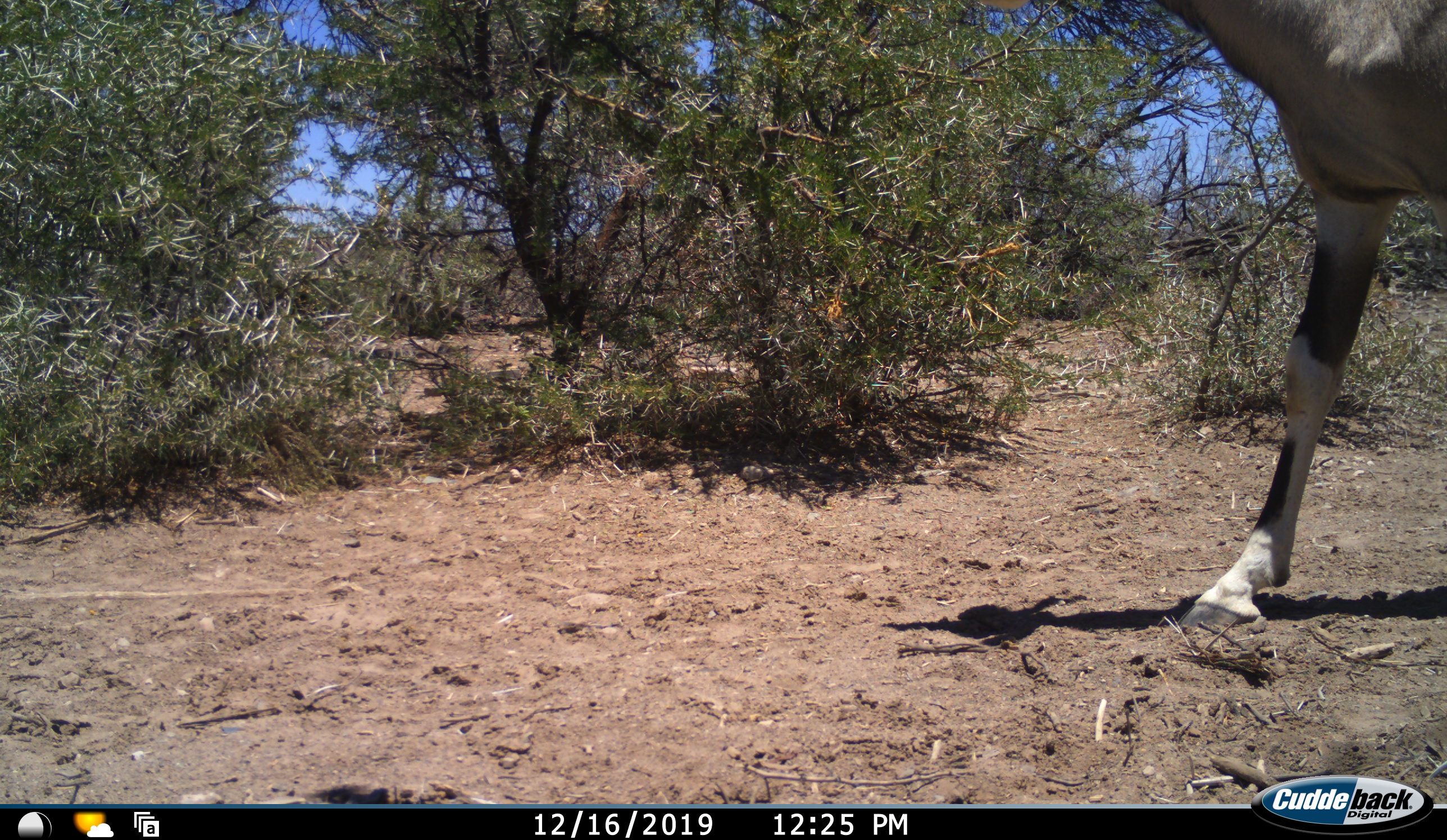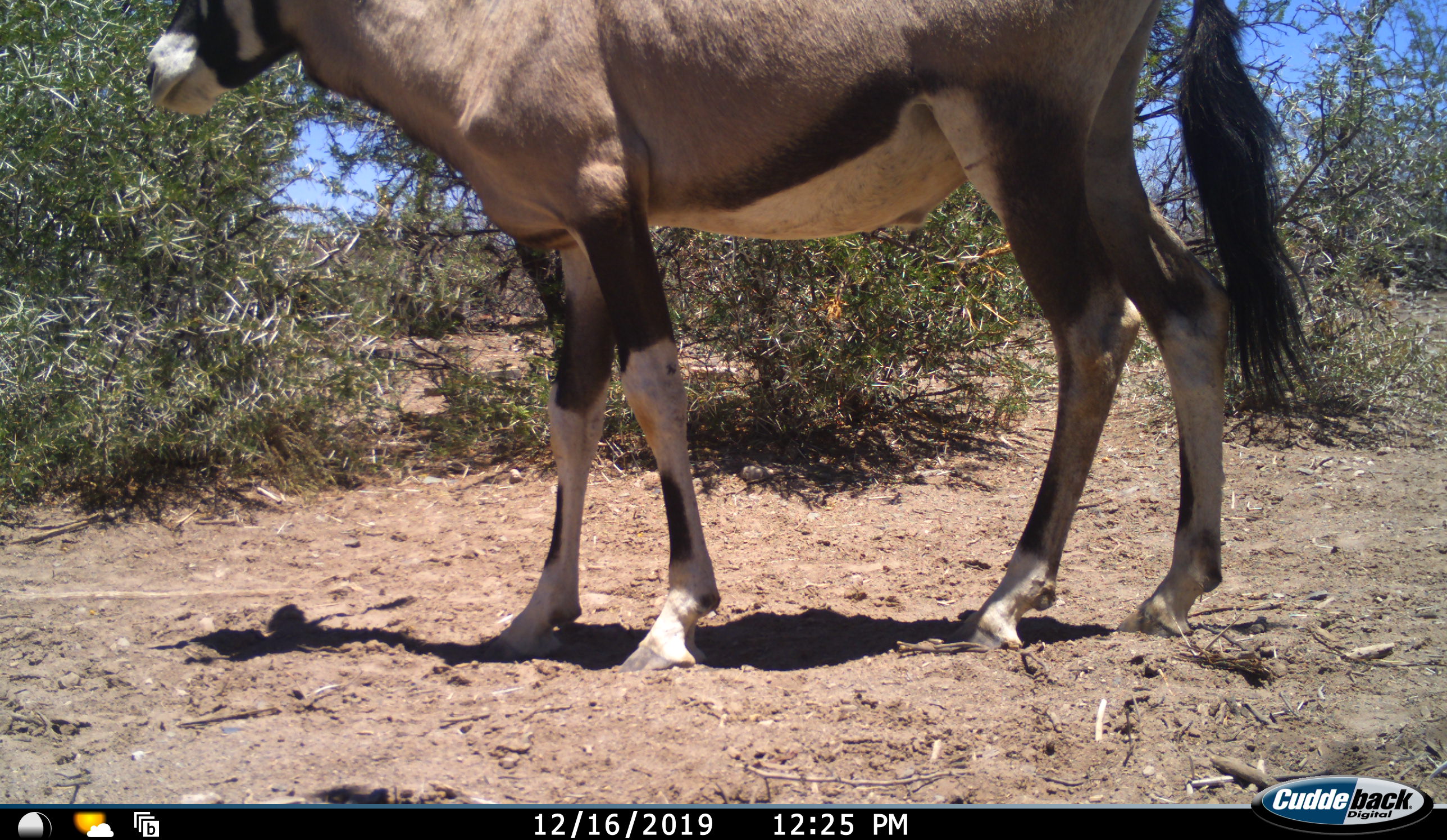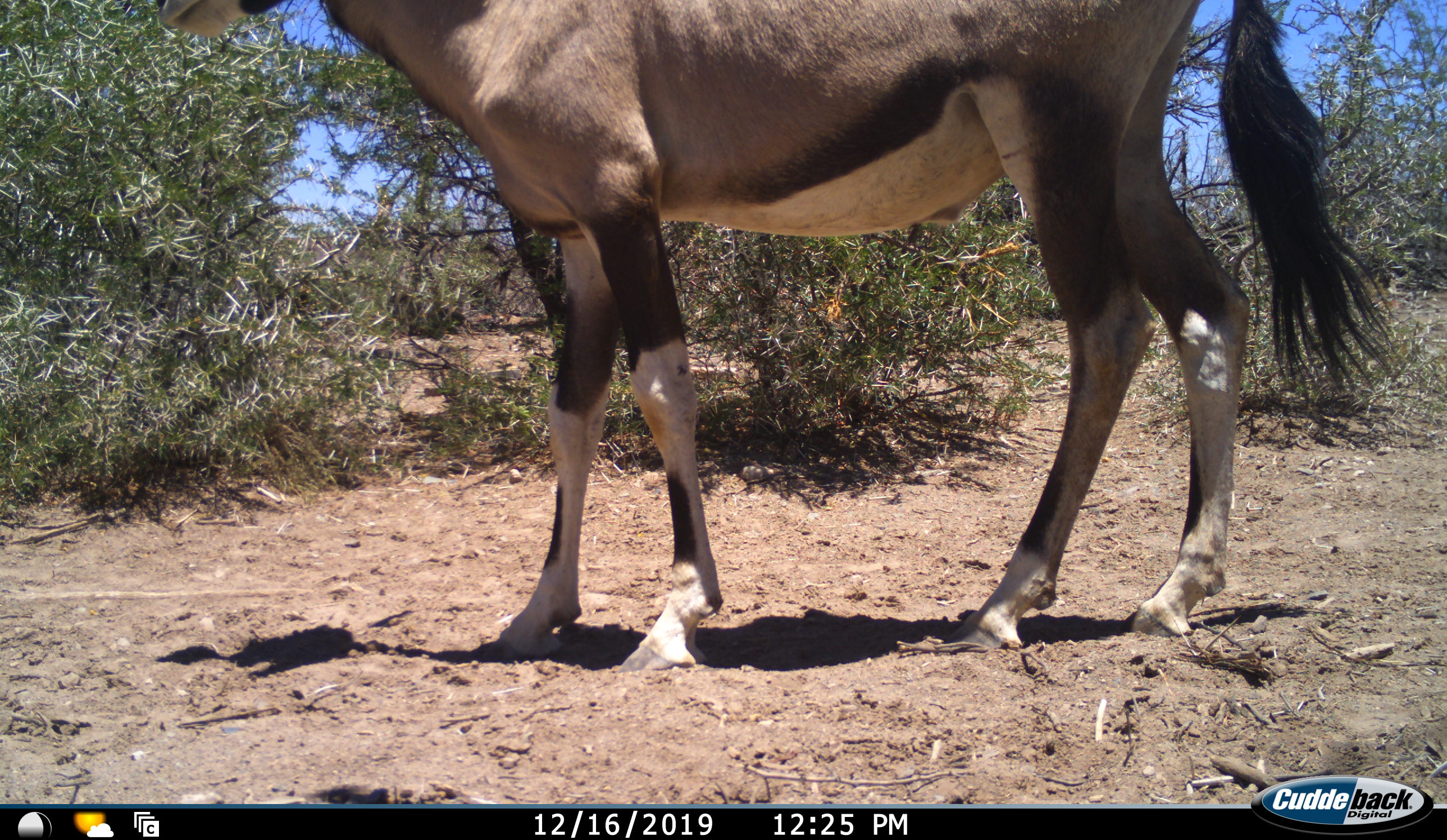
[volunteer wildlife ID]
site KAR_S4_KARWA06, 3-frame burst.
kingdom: Animalia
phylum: Chordata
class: Mammalia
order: Artiodactyla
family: Bovidae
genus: Oryx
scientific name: Oryx gazella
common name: gemsbok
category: oryx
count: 1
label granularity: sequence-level